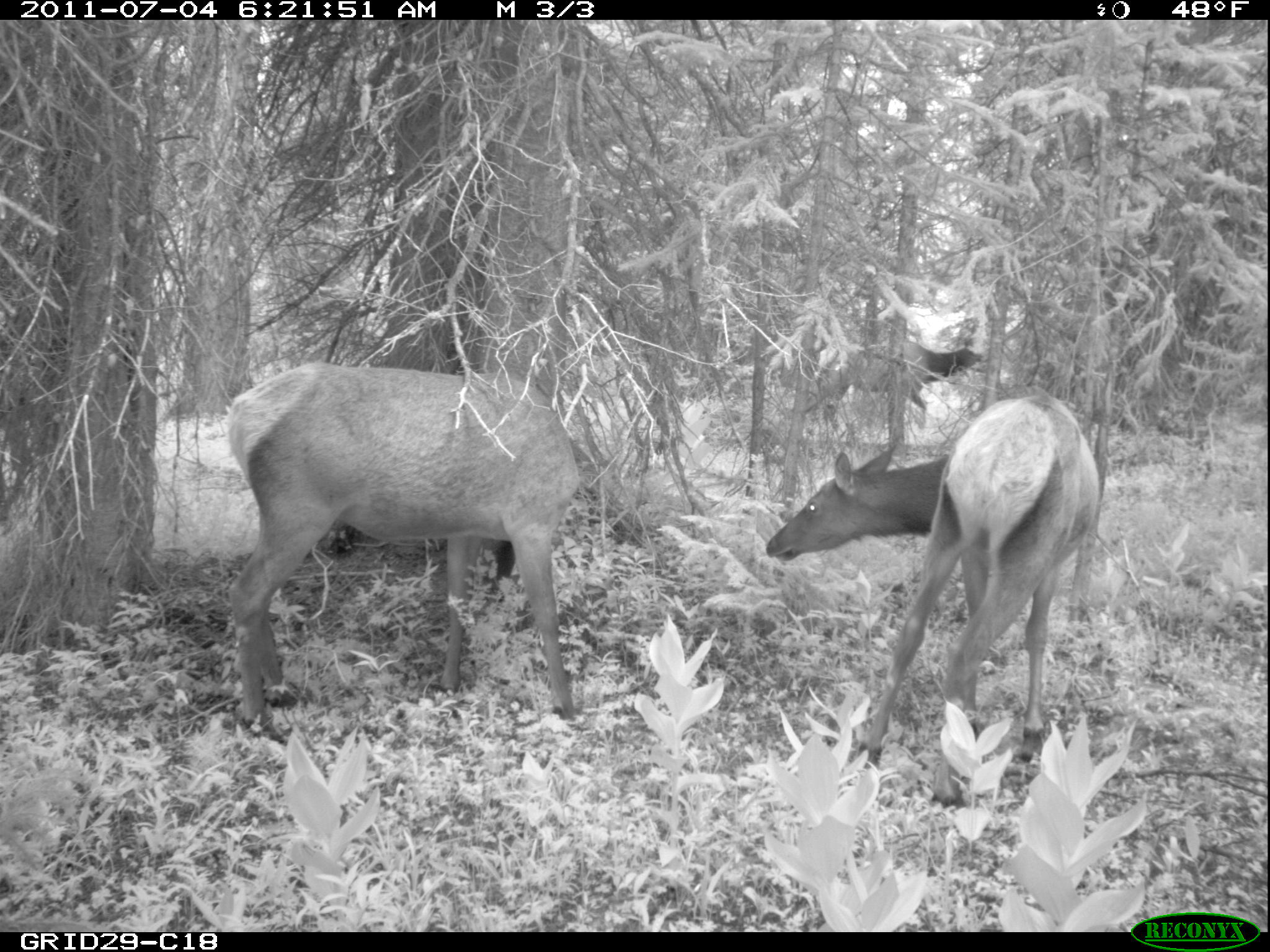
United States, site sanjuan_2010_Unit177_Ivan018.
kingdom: Animalia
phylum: Chordata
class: Mammalia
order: Artiodactyla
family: Cervidae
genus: Cervus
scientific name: Cervus elaphus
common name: red deer